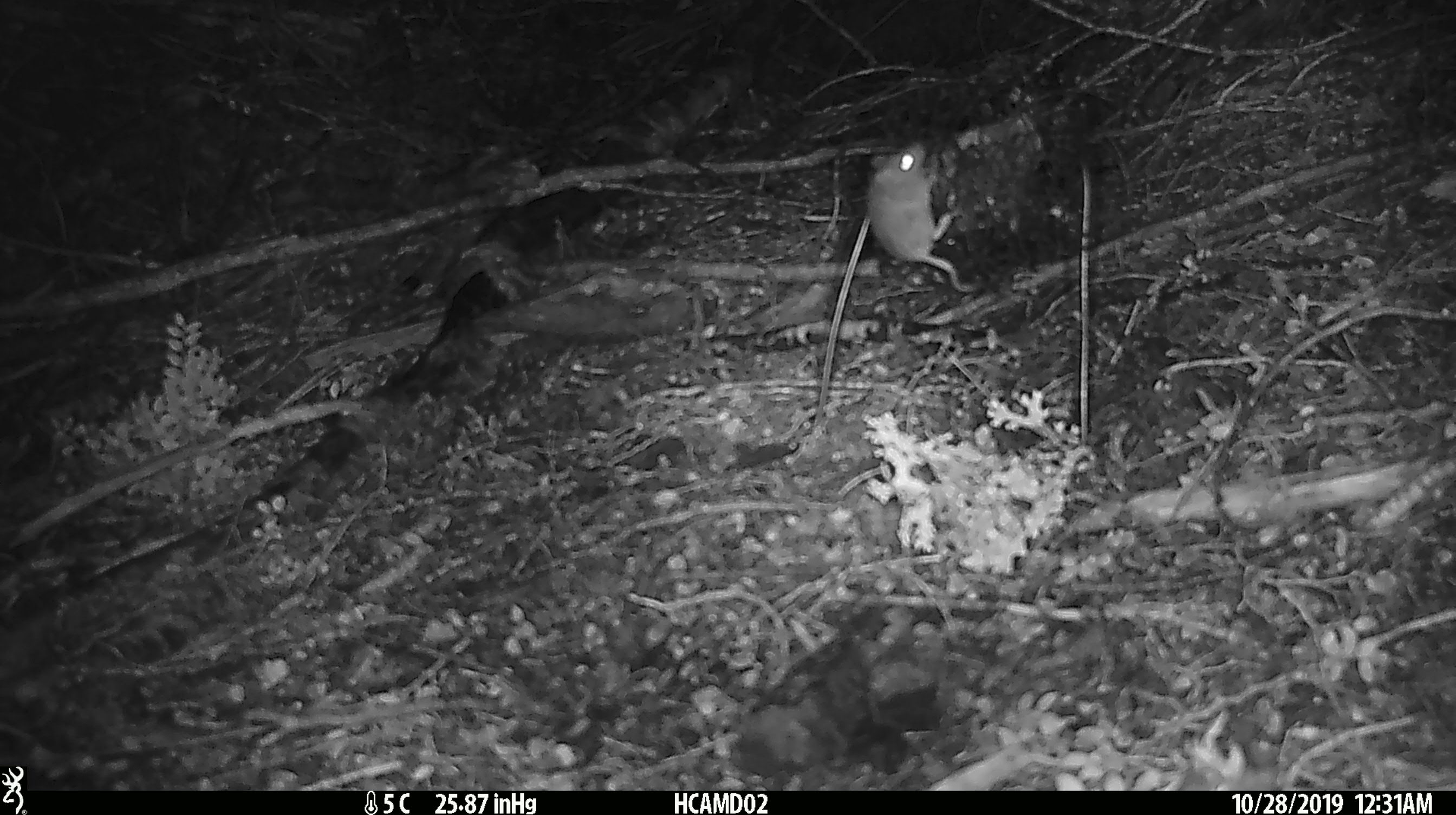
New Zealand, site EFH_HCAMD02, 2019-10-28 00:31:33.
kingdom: Animalia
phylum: Chordata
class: Mammalia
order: Rodentia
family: Muridae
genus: Mus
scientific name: Mus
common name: mouse